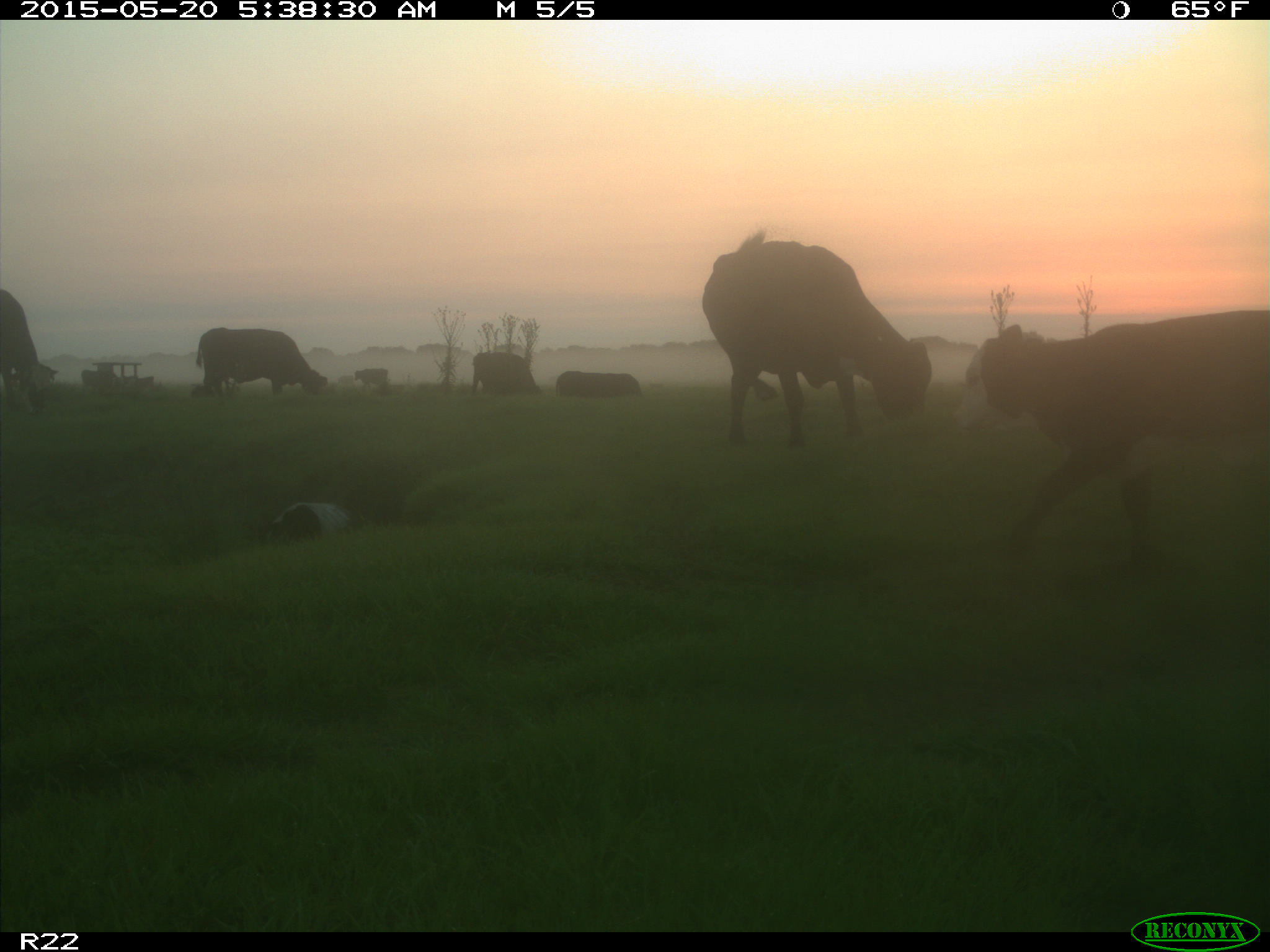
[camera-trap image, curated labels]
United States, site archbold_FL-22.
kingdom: Animalia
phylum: Chordata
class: Mammalia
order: Artiodactyla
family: Bovidae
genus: Bos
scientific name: Bos taurus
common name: domestic cow